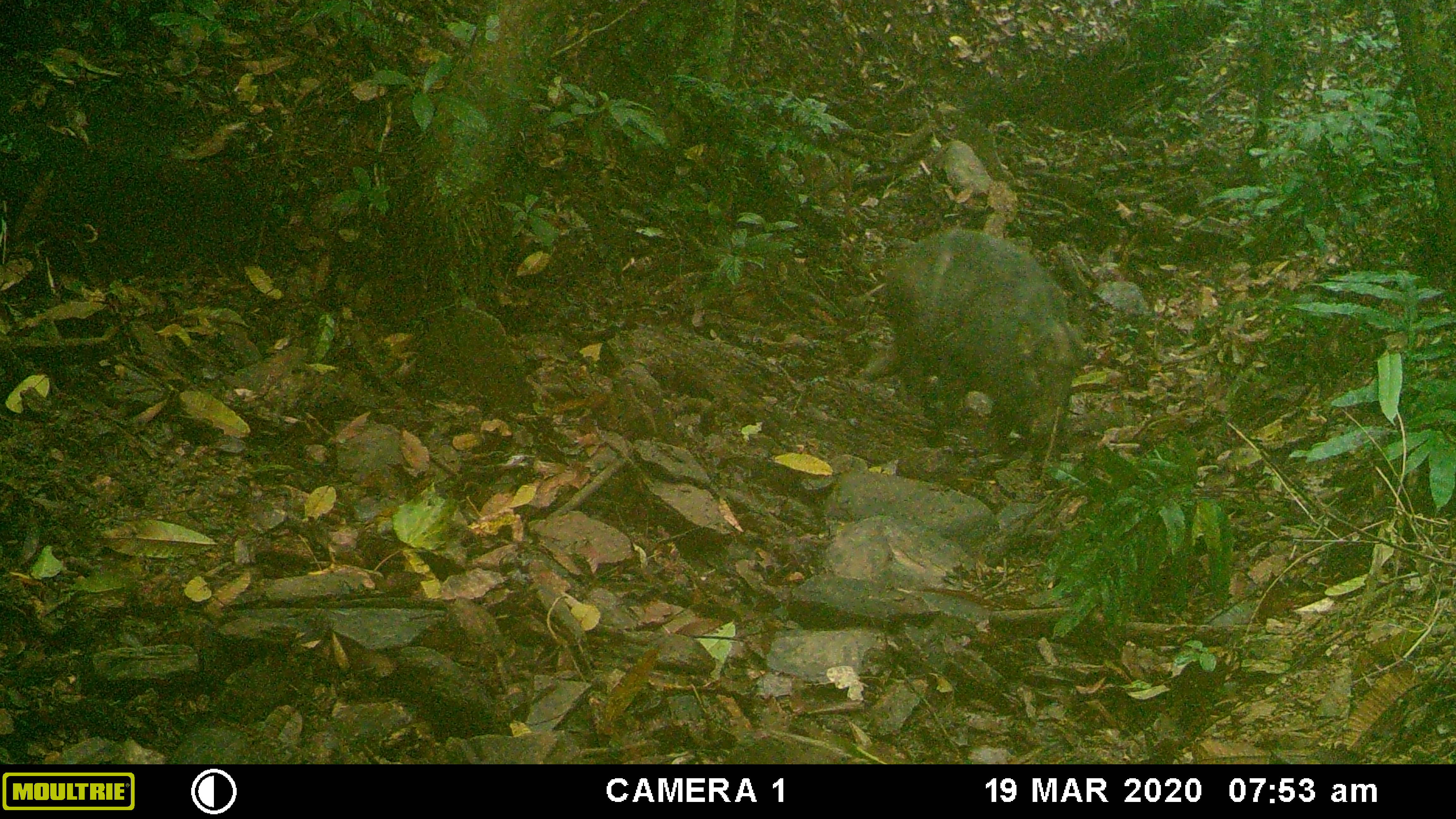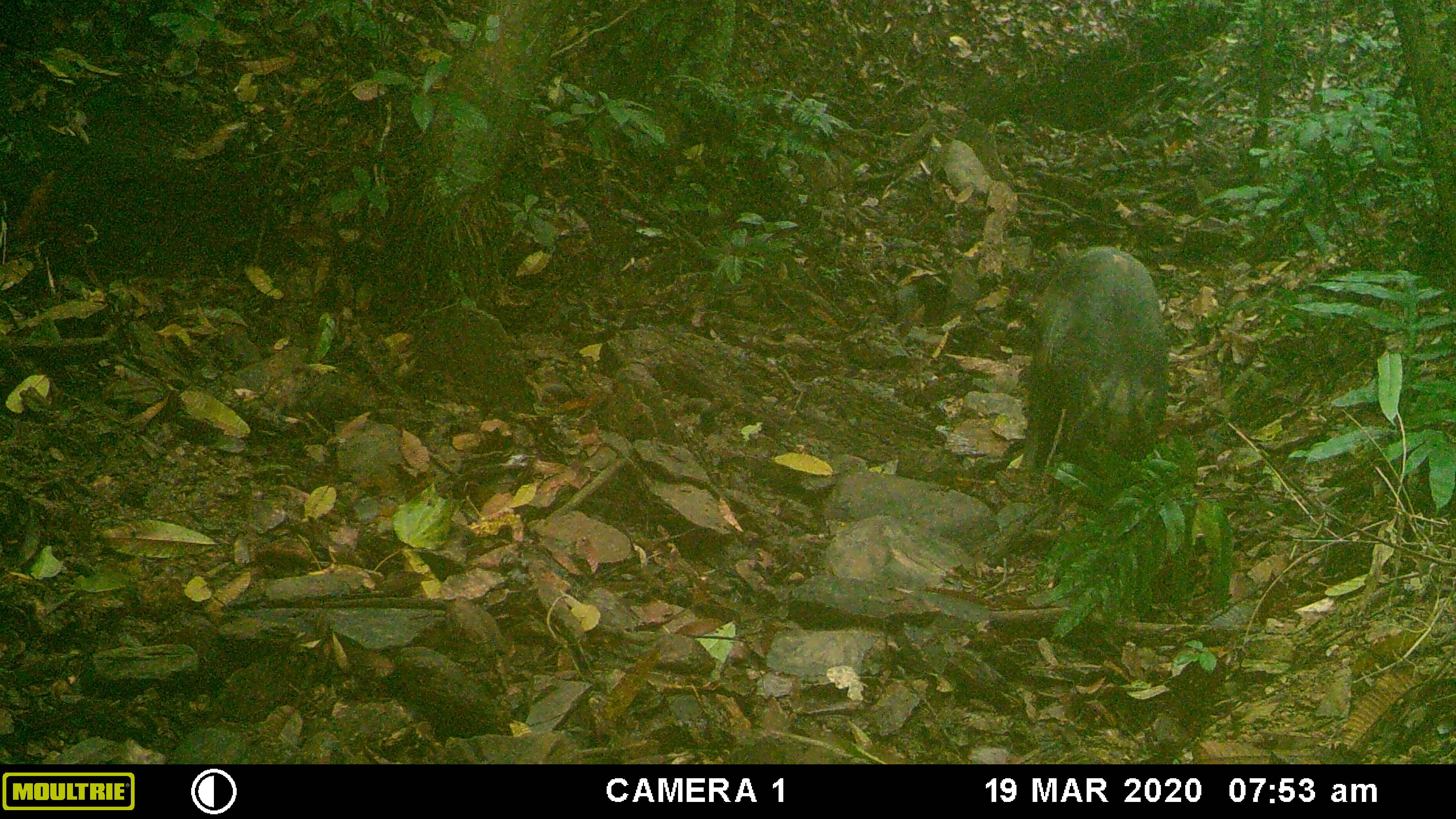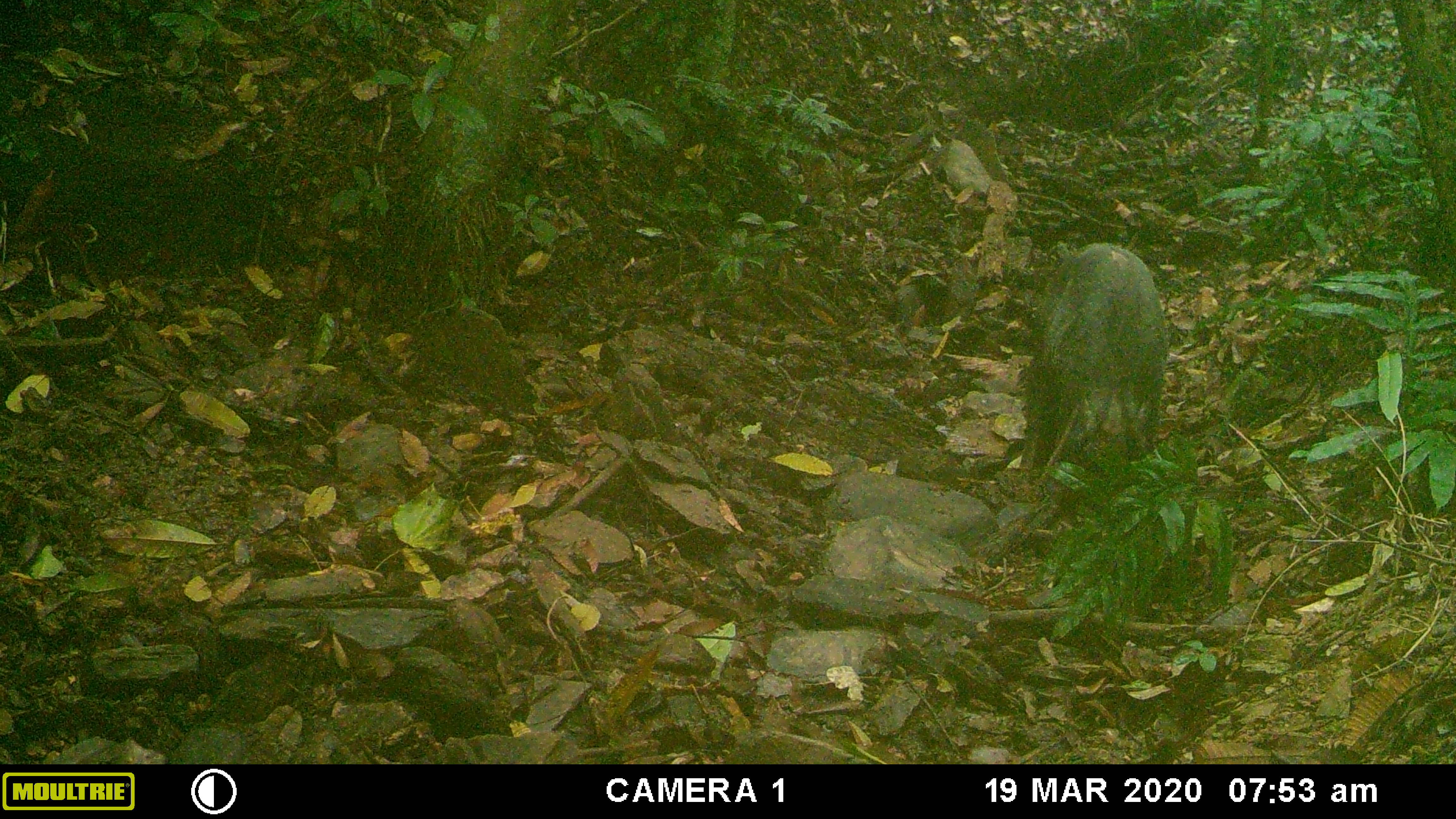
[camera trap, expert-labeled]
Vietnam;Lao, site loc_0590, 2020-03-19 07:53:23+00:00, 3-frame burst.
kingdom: Animalia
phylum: Chordata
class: Mammalia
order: Artiodactyla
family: Suidae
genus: Sus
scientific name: Sus scrofa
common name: eurasian wild pig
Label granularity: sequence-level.